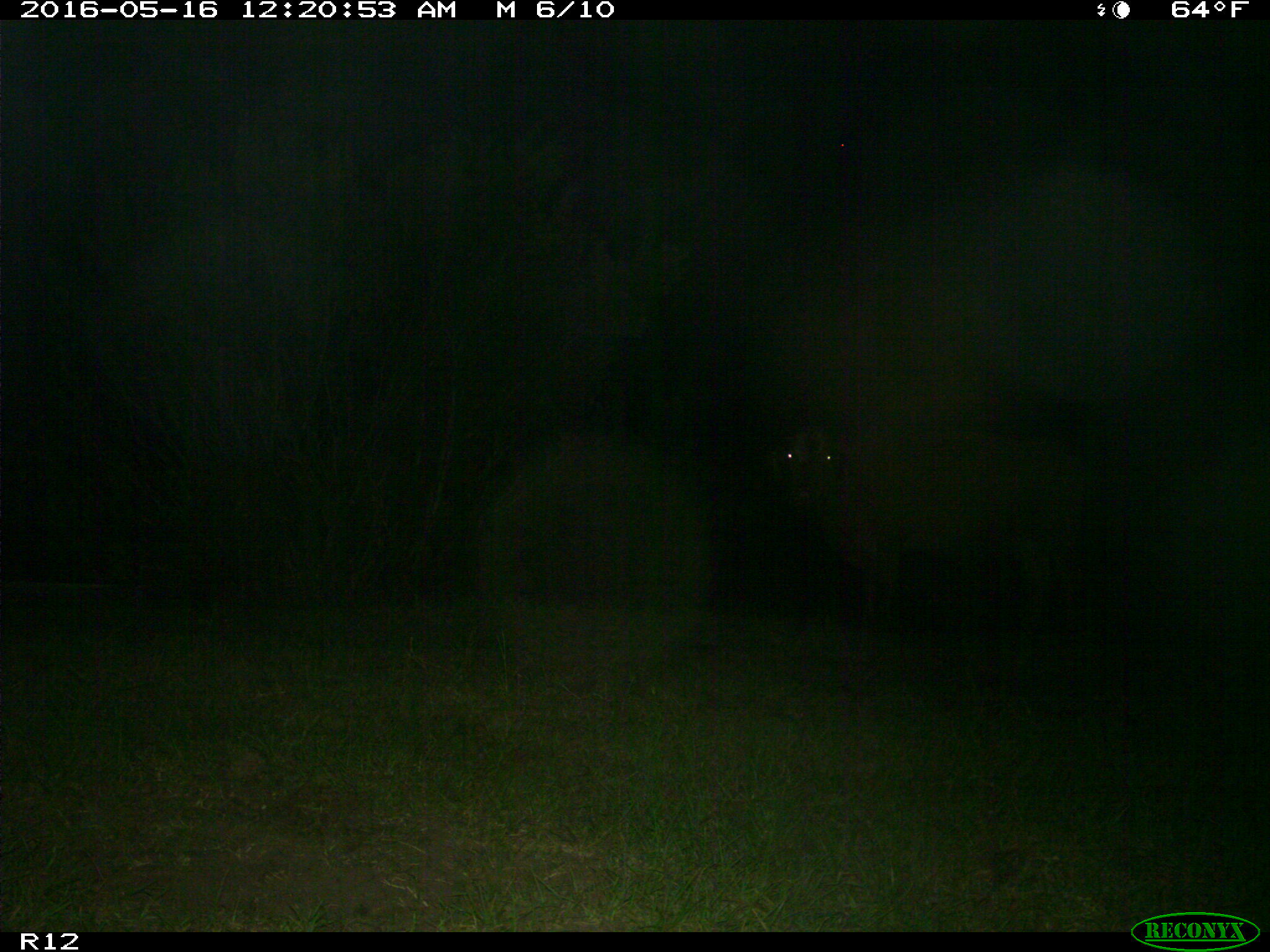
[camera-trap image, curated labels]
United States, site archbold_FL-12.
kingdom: Animalia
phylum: Chordata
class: Mammalia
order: Artiodactyla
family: Bovidae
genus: Bos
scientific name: Bos taurus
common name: domestic cow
Bos taurus (domestic cow).